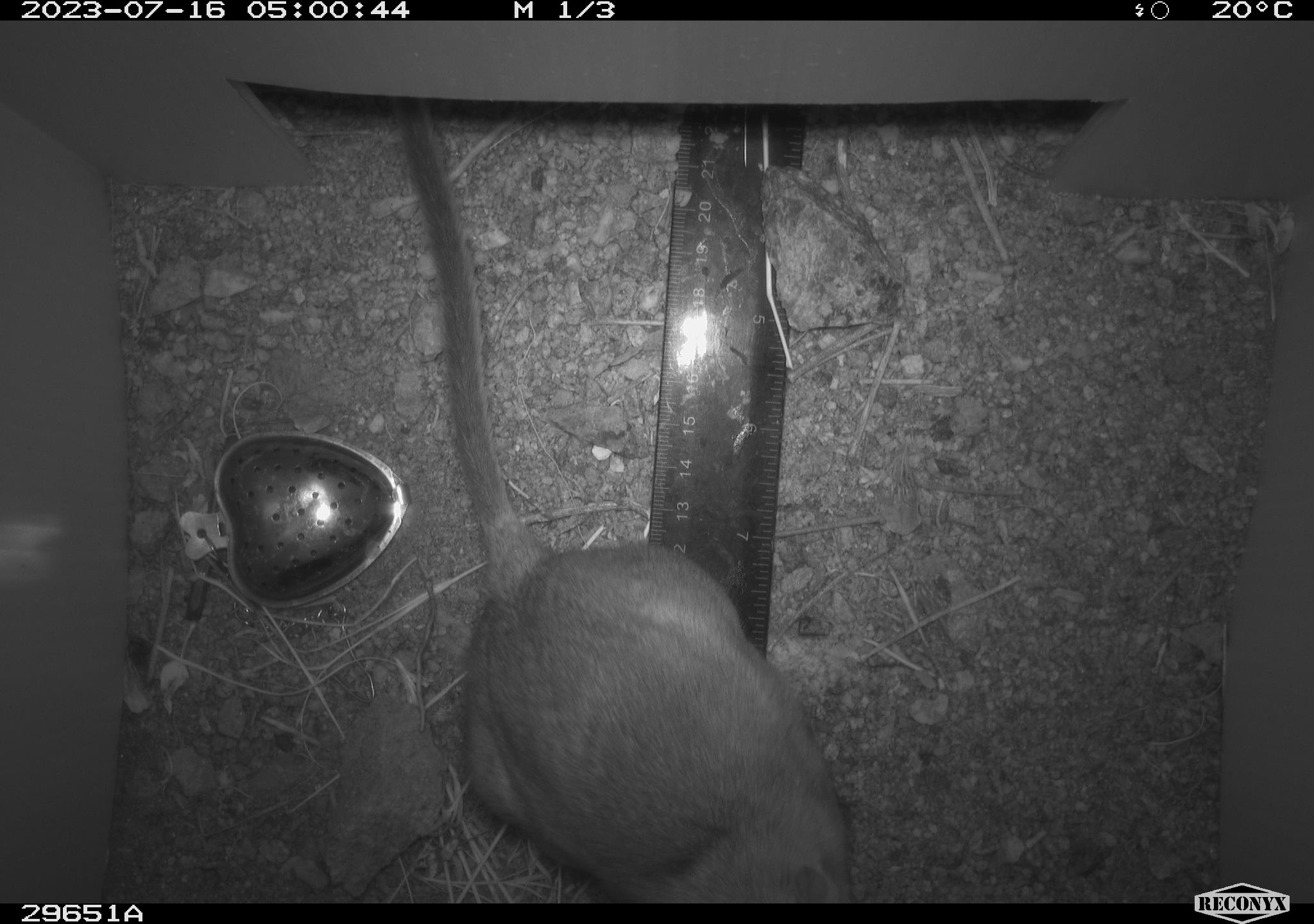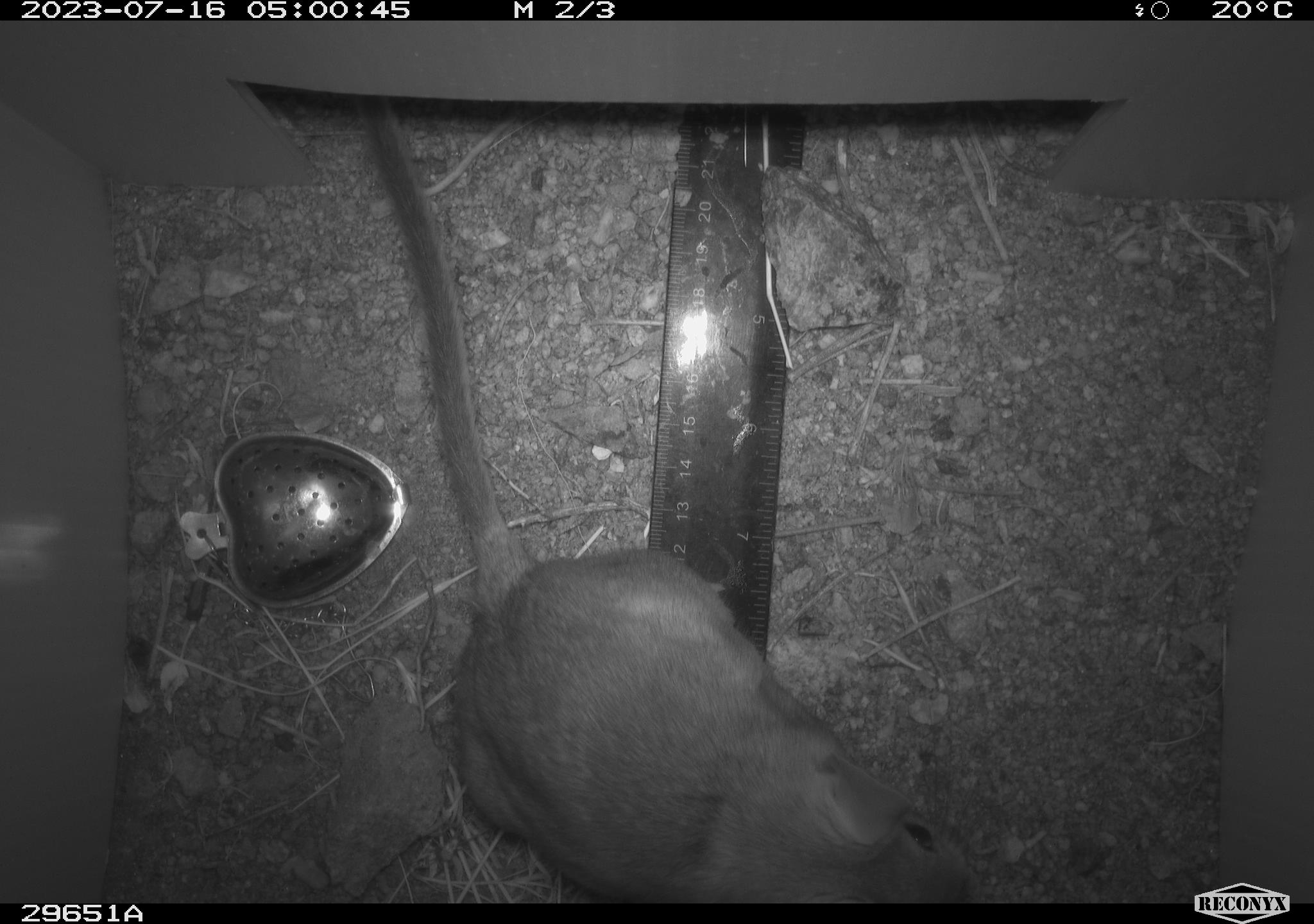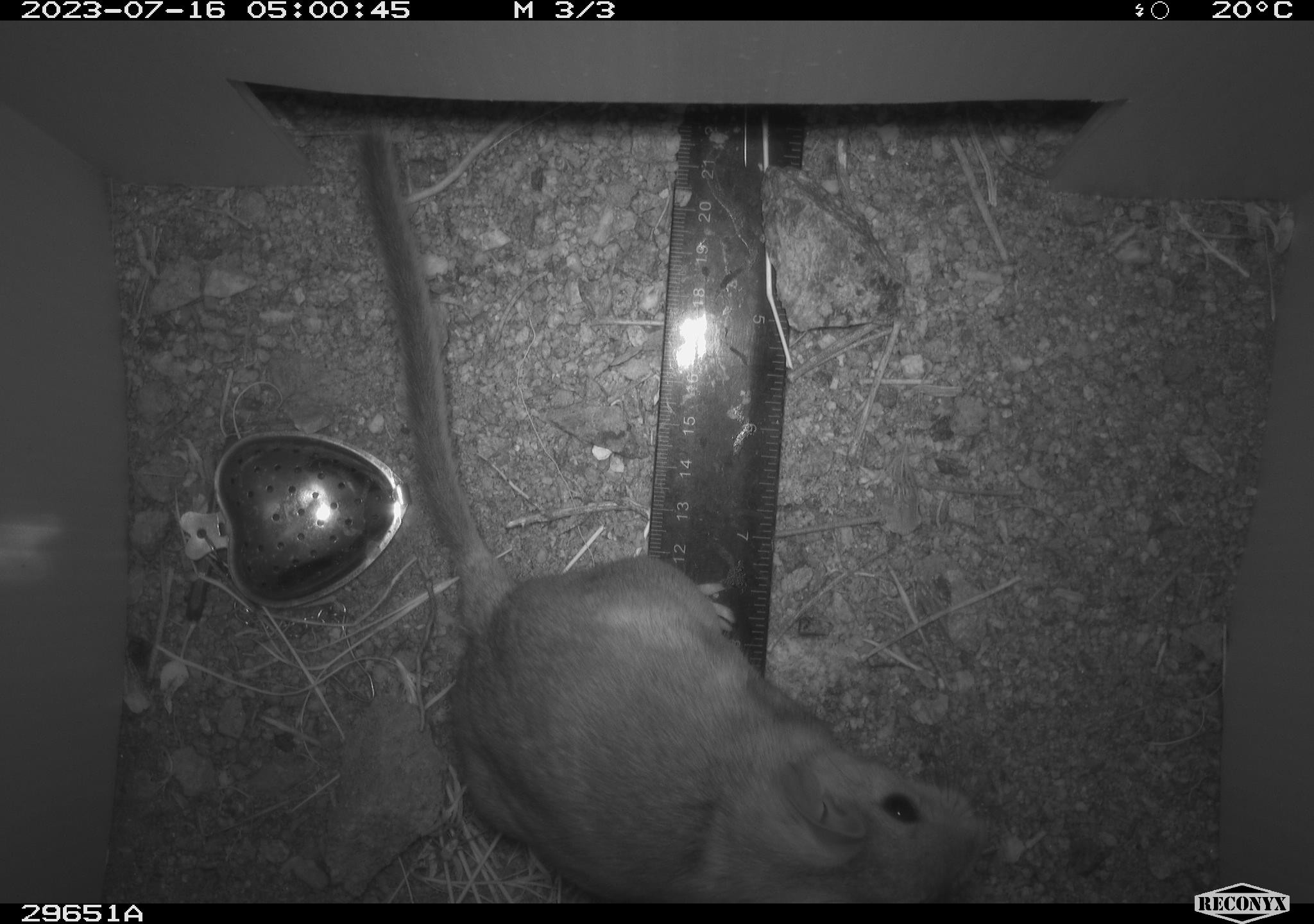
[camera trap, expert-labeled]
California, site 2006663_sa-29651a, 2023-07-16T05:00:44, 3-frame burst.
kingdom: Animalia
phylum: Chordata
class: Mammalia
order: Rodentia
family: Cricetidae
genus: Neotoma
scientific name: Neotoma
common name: pack rat or woodrat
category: neotoma species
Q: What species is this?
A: Neotoma species (pack rat or woodrat) (Neotoma).